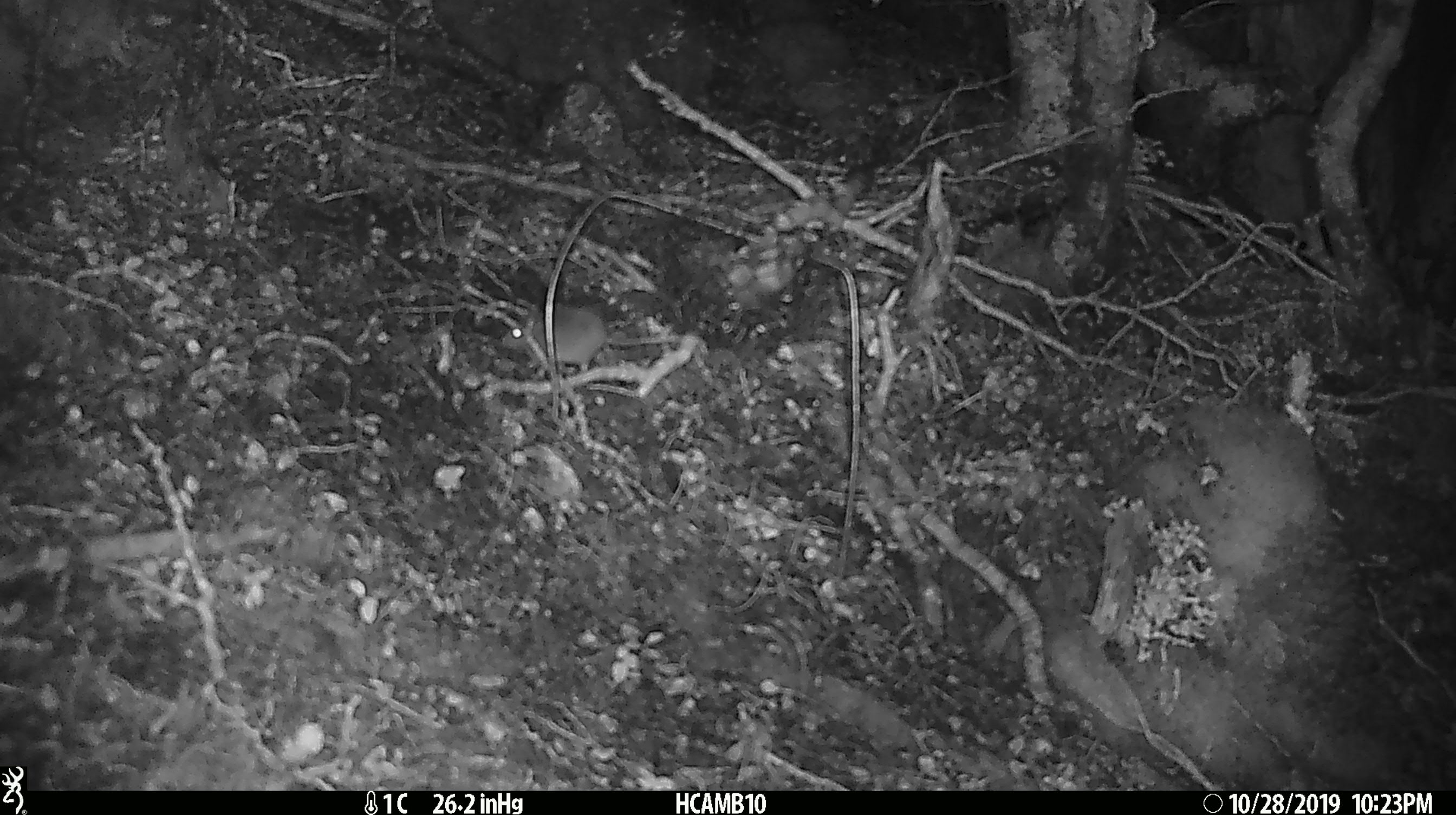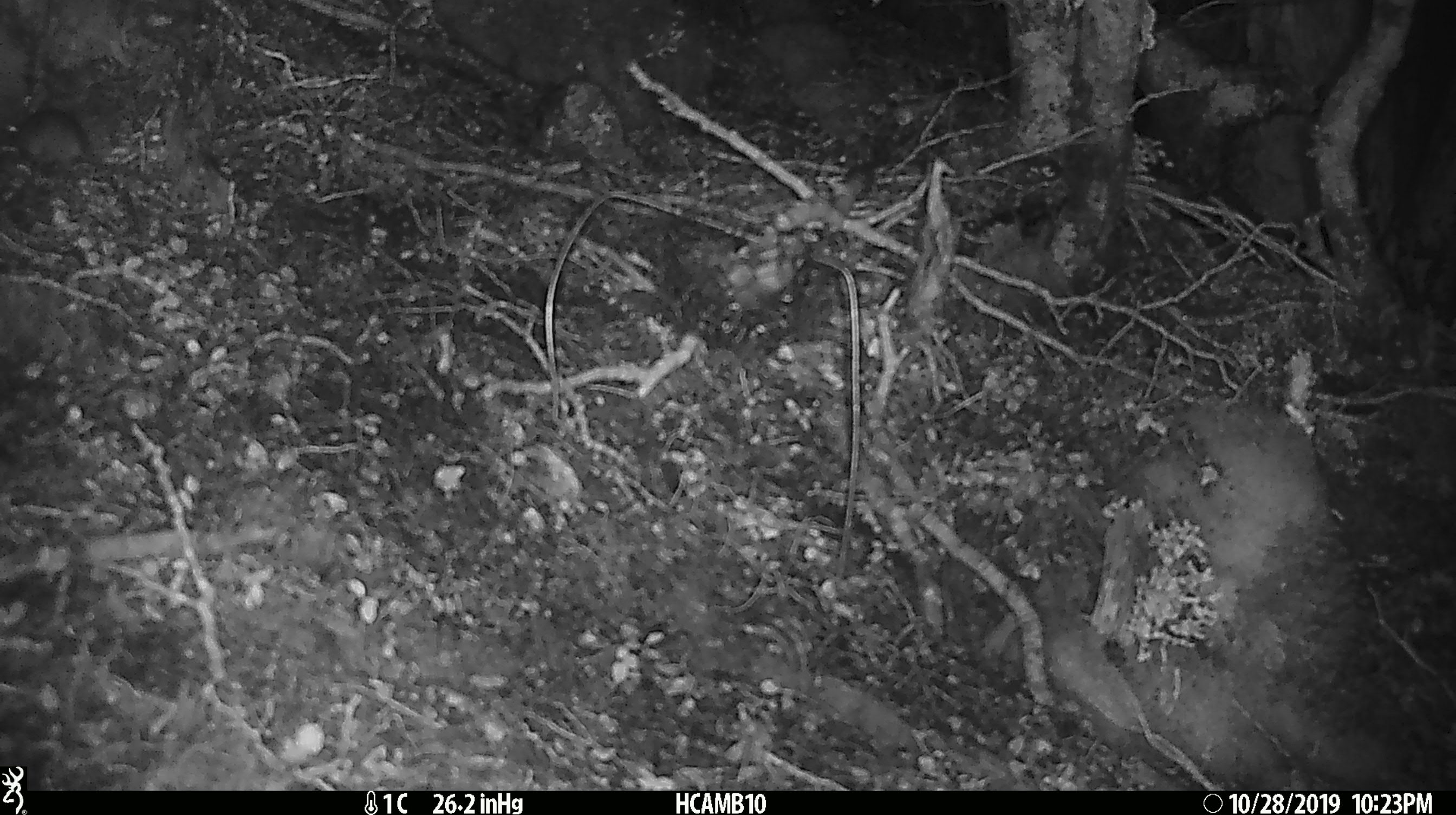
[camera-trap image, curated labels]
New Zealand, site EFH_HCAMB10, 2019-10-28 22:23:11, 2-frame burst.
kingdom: Animalia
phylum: Chordata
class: Mammalia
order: Rodentia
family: Muridae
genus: Mus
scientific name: Mus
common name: mouse